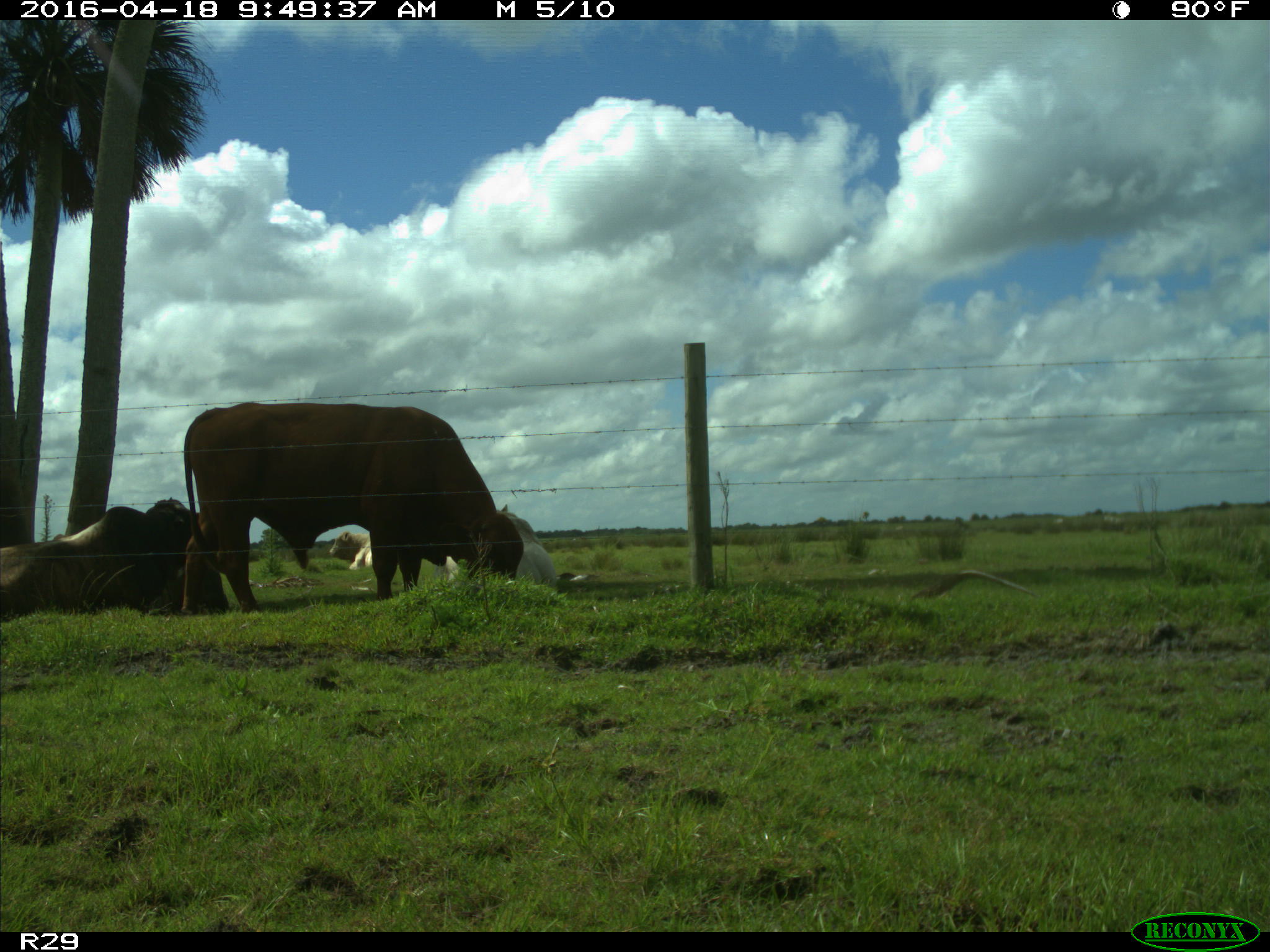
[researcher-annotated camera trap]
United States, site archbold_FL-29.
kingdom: Animalia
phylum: Chordata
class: Mammalia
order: Artiodactyla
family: Bovidae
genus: Bos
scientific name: Bos taurus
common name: domestic cow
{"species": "Bos taurus (domestic cow)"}